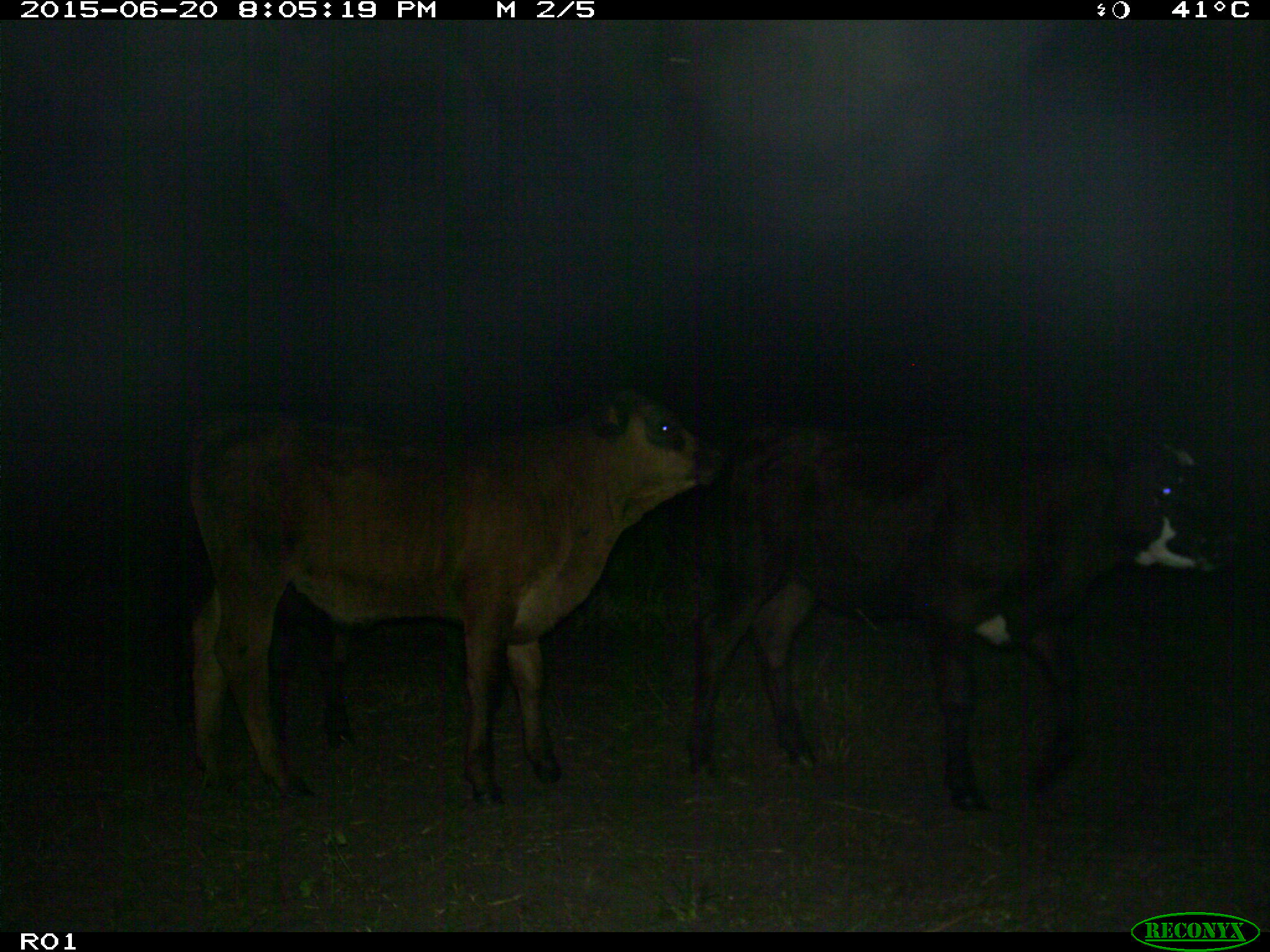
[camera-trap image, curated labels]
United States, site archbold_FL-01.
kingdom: Animalia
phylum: Chordata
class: Mammalia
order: Artiodactyla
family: Bovidae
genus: Bos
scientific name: Bos taurus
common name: domestic cow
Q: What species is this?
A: Bos taurus (domestic cow).